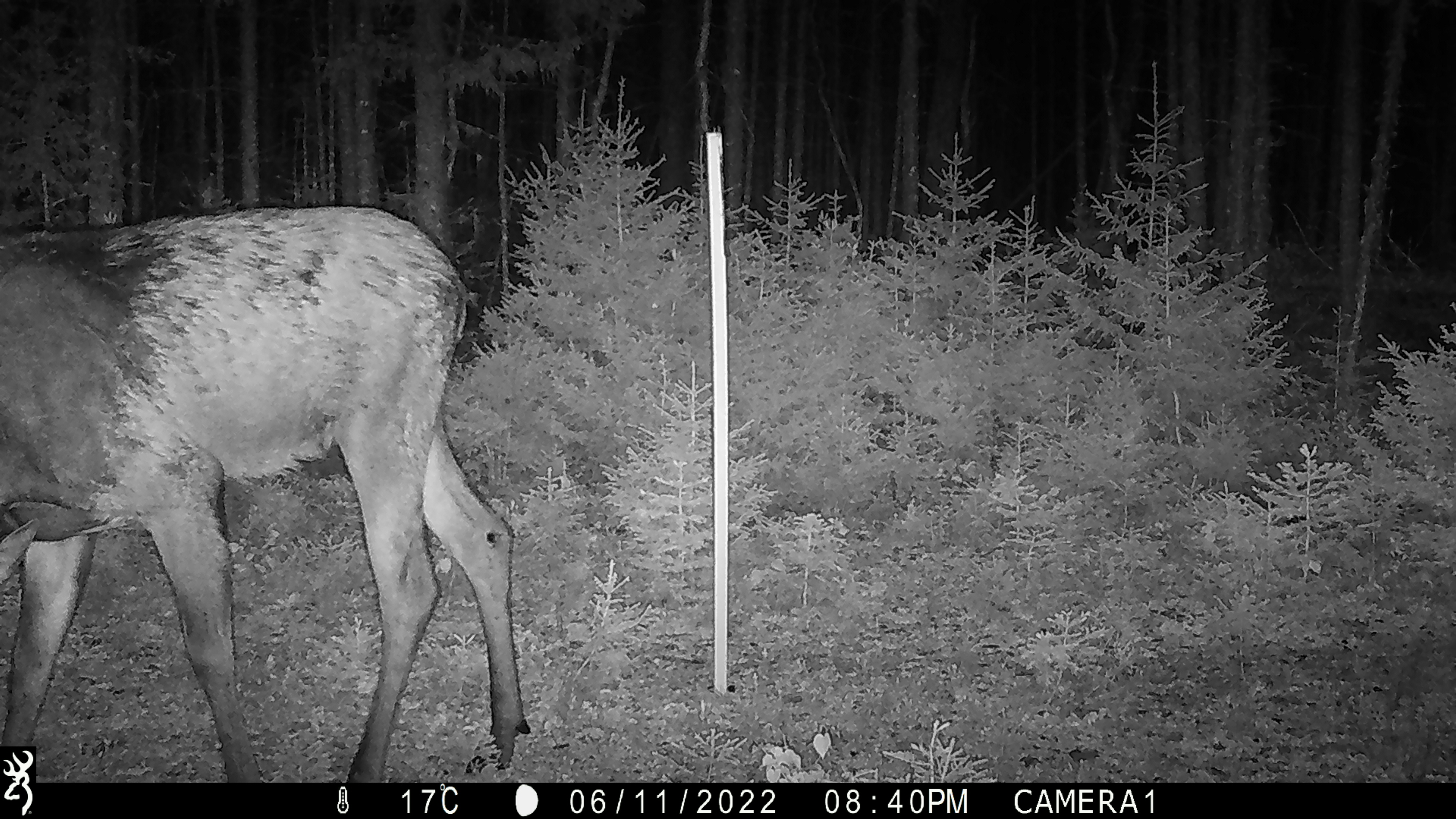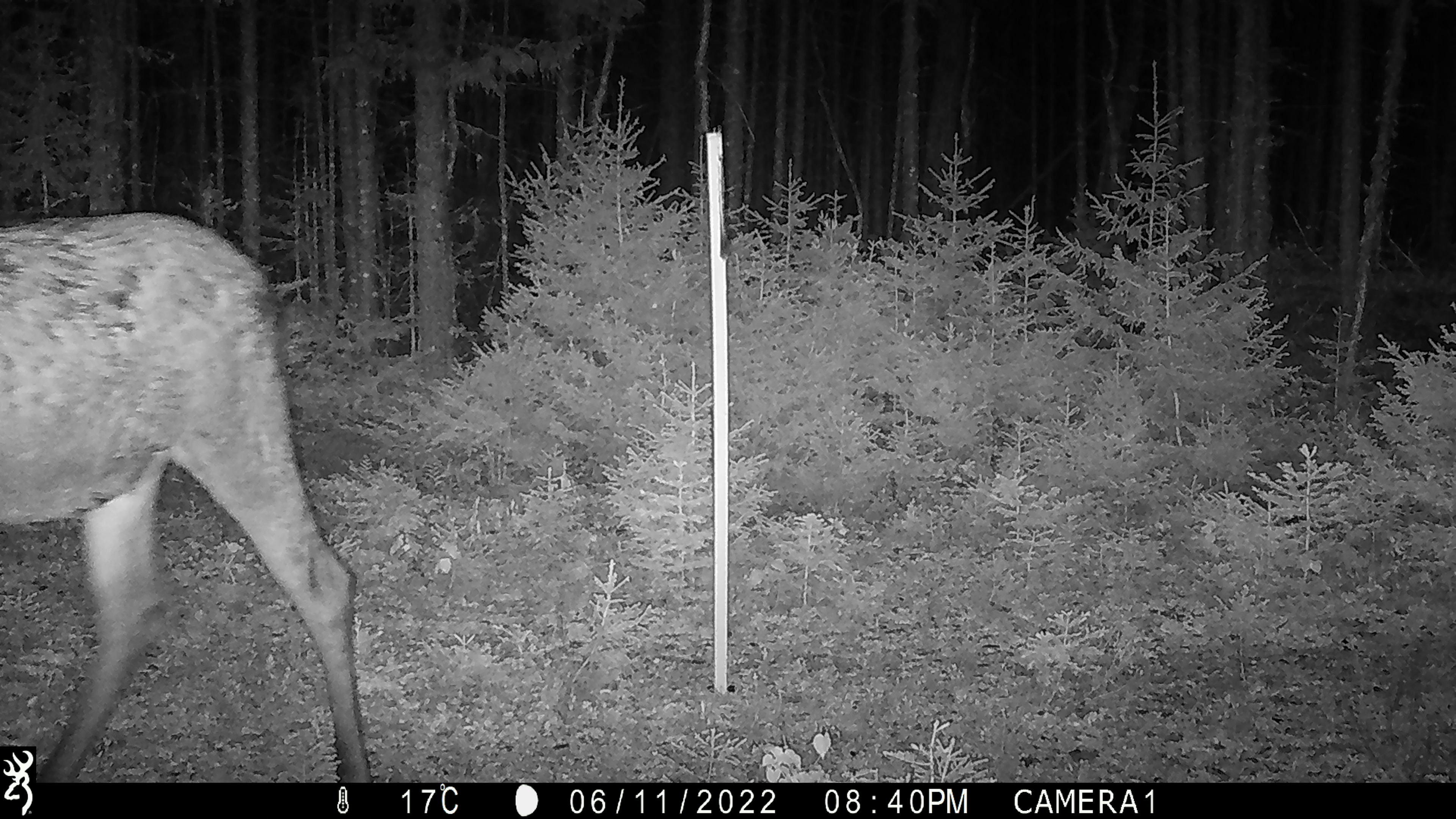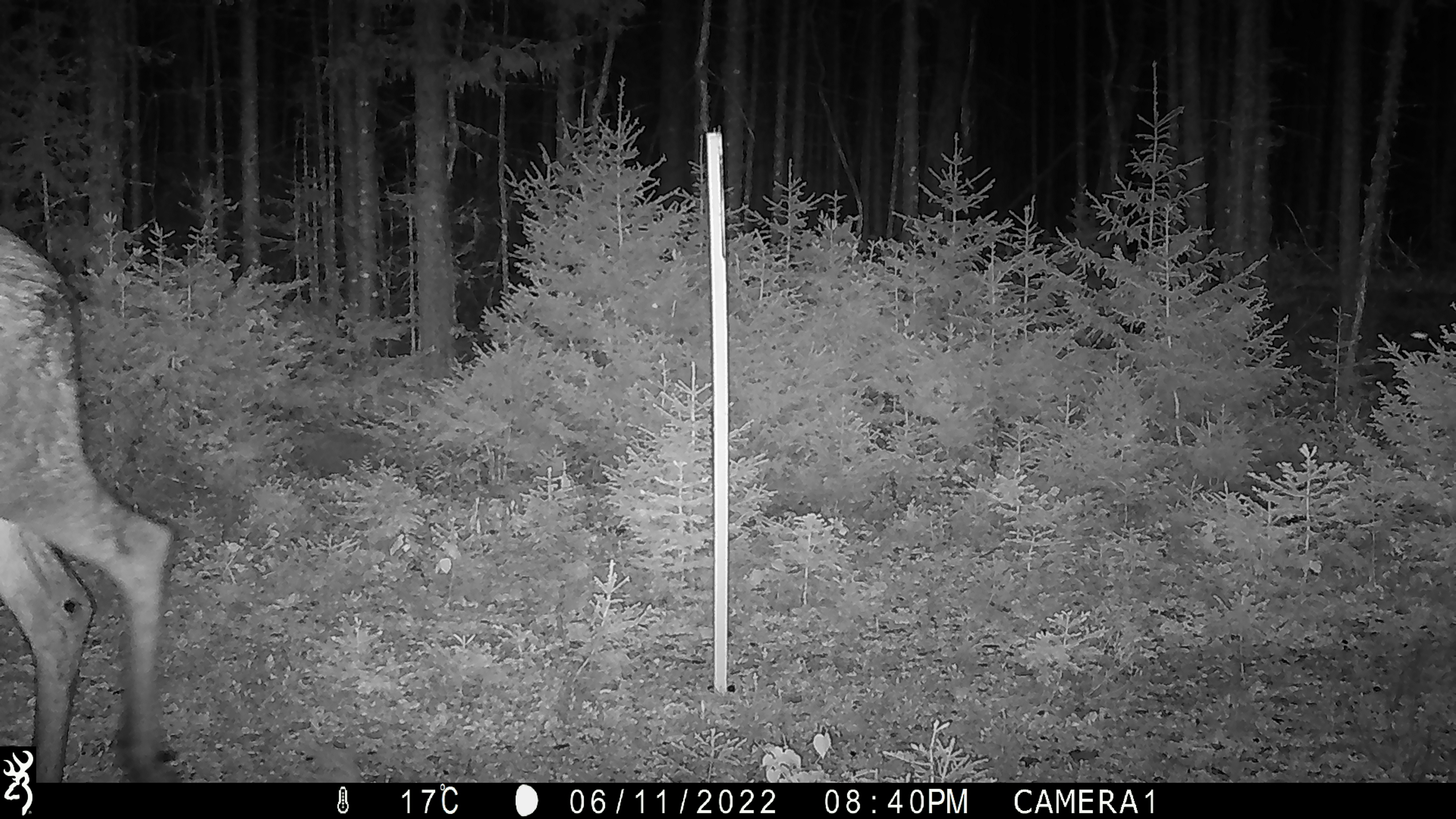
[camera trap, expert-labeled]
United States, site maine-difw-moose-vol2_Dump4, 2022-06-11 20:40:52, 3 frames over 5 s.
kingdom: Animalia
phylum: Chordata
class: Mammalia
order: Artiodactyla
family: Cervidae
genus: Alces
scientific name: Alces alces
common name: moose